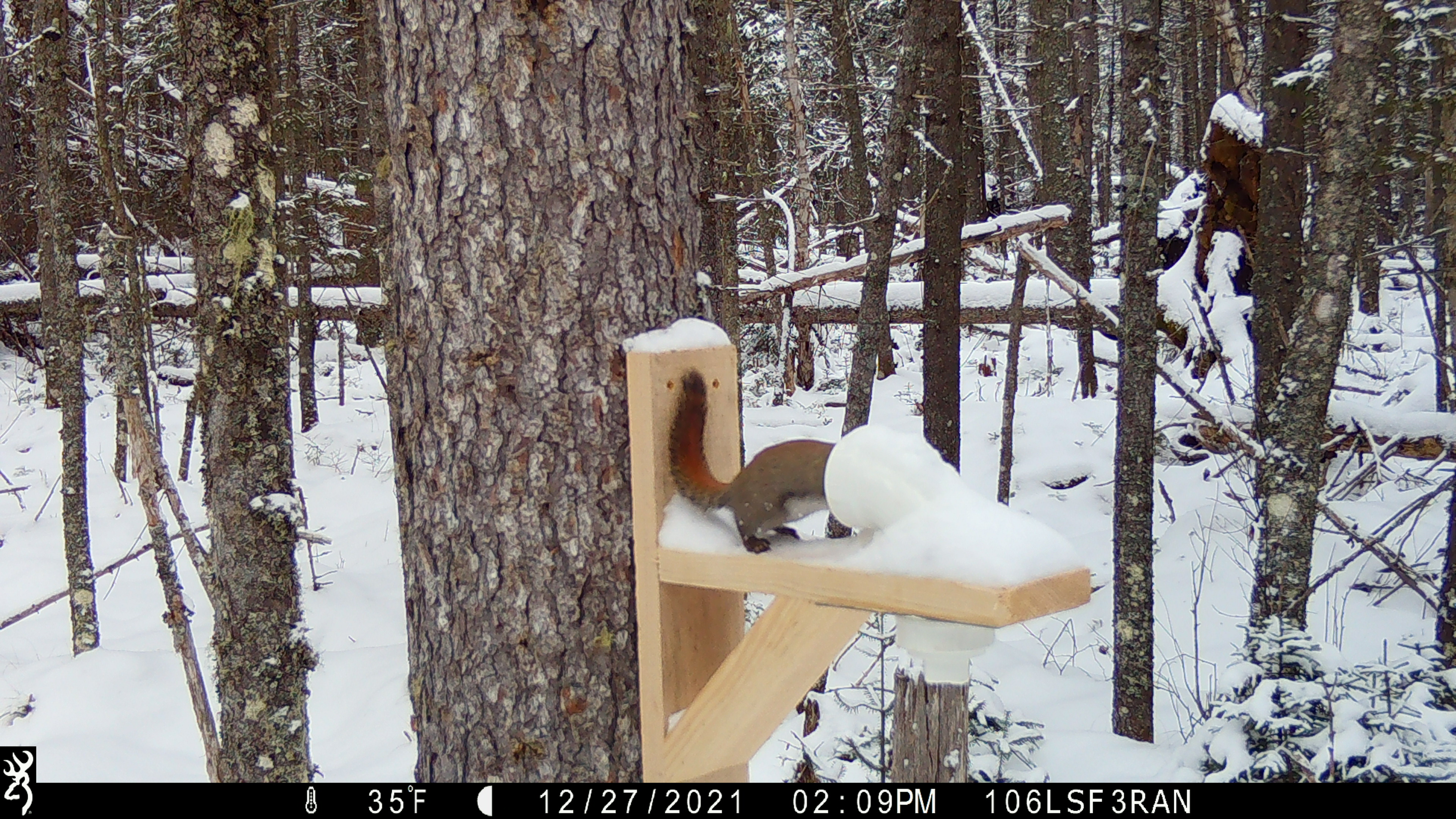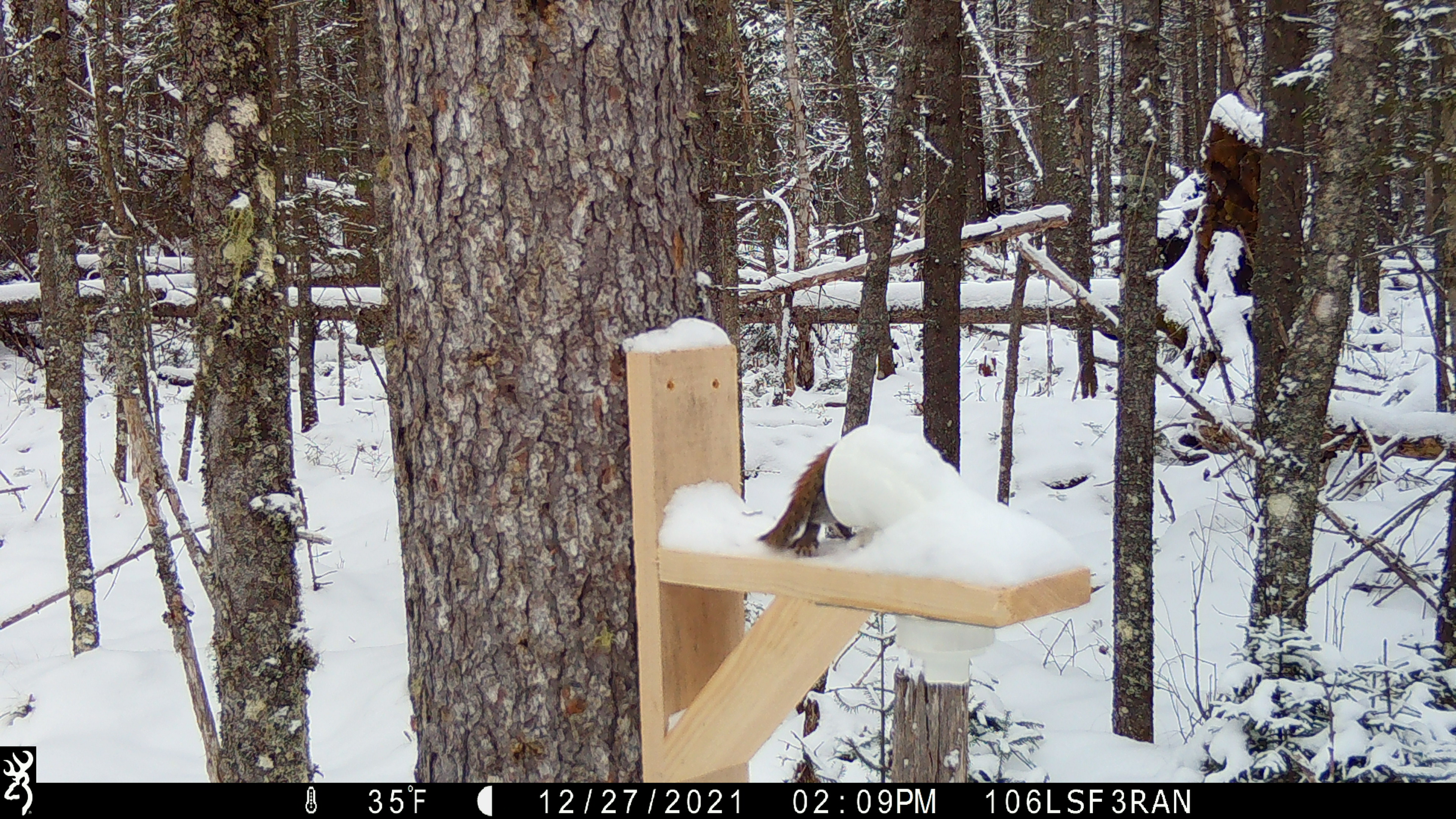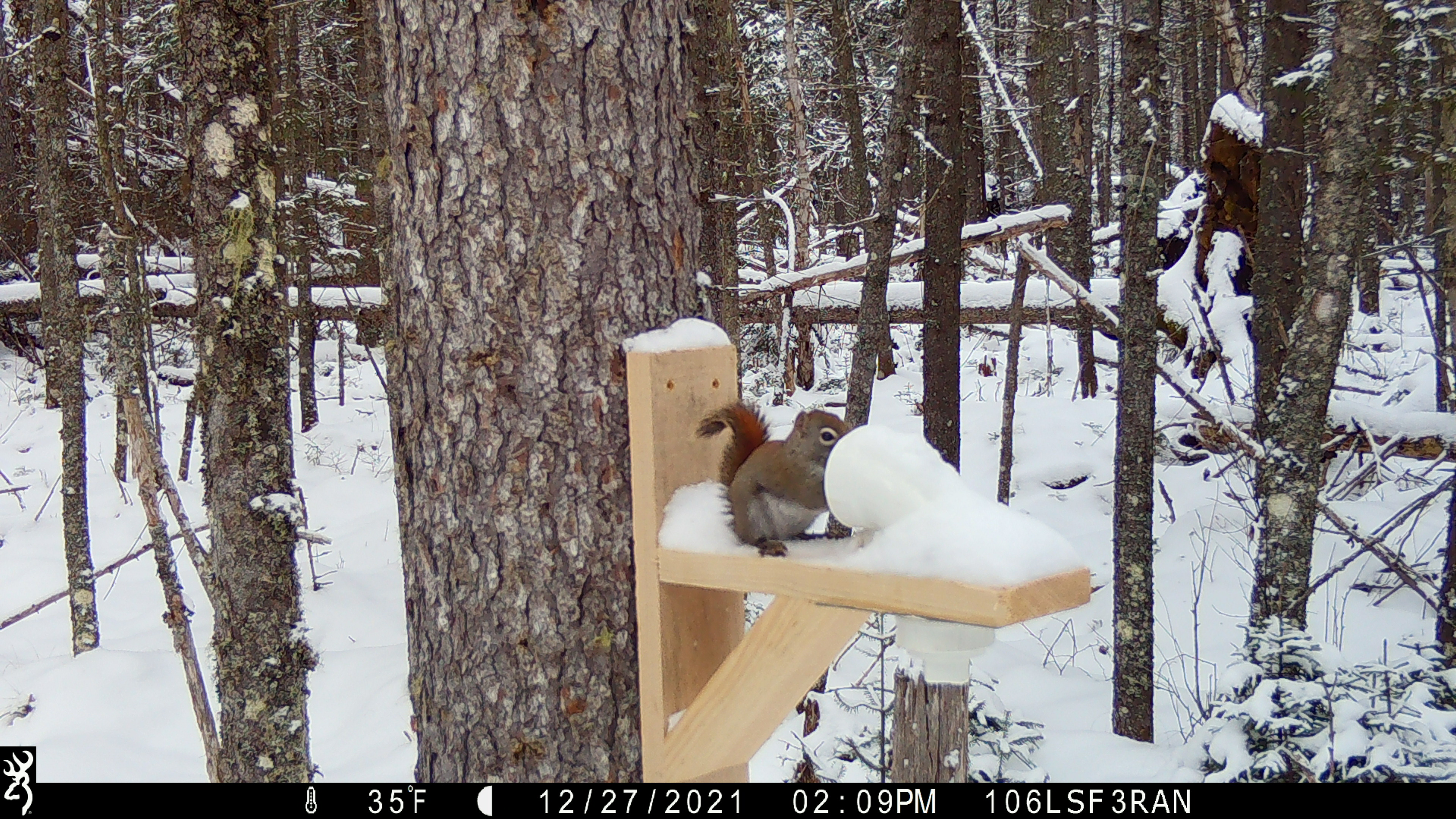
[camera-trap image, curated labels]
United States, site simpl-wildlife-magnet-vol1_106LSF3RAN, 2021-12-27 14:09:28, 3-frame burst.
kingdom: Animalia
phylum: Chordata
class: Mammalia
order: Rodentia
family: Sciuridae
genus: Tamiasciurus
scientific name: Tamiasciurus hudsonicus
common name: red squirrel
Red squirrel (Tamiasciurus hudsonicus).